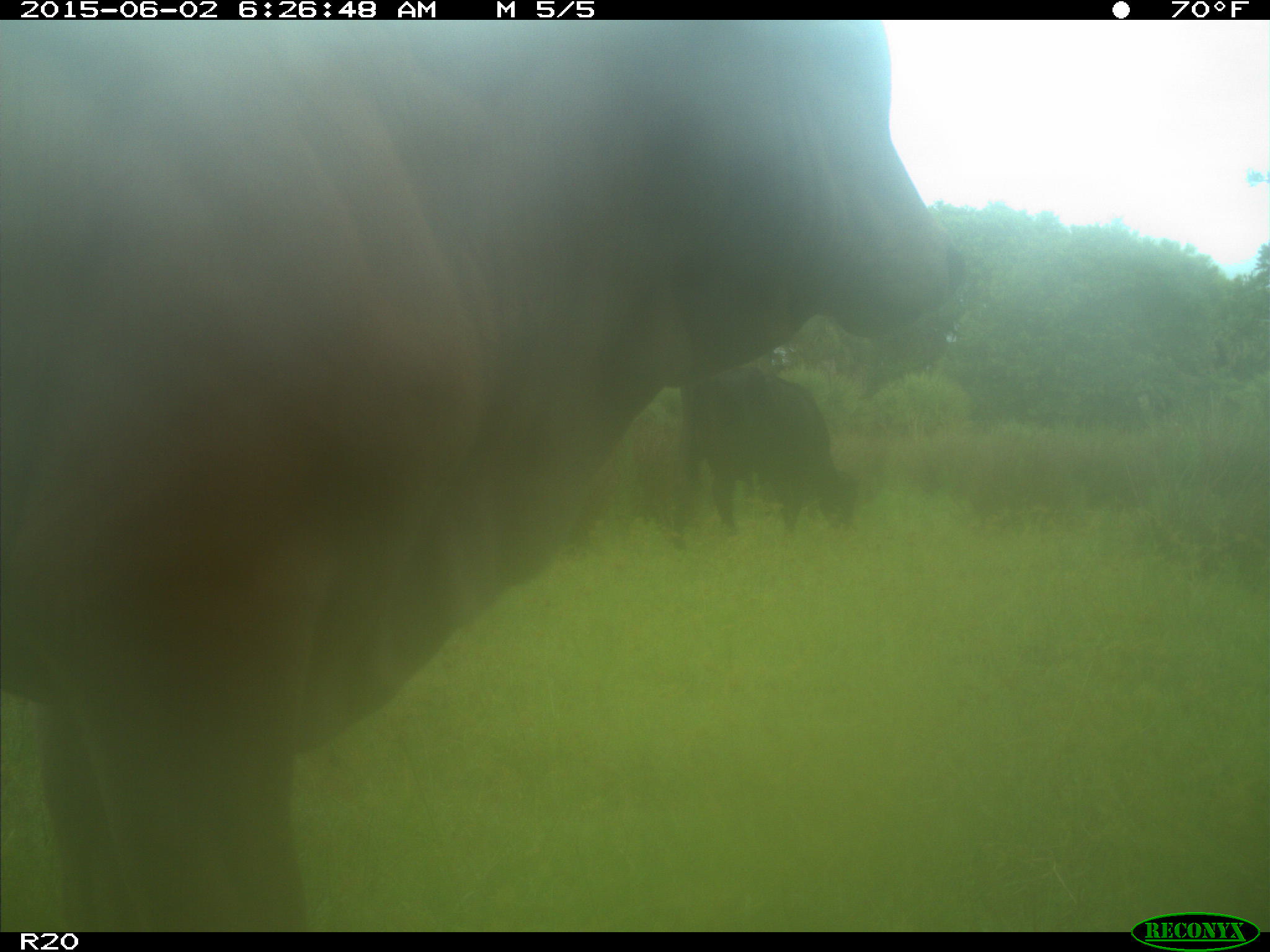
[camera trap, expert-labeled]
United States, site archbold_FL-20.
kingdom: Animalia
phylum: Chordata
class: Mammalia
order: Artiodactyla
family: Bovidae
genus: Bos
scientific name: Bos taurus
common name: domestic cow